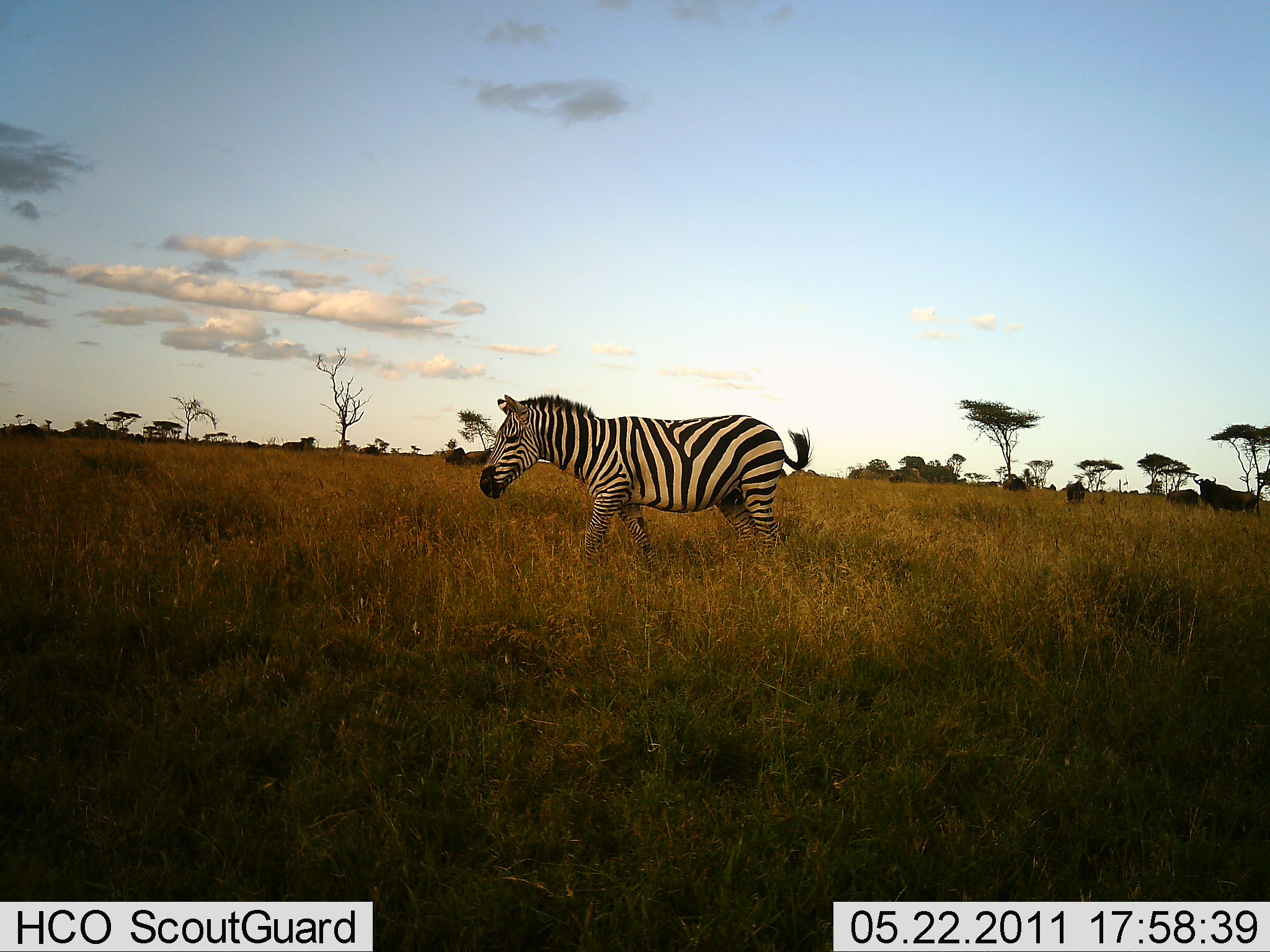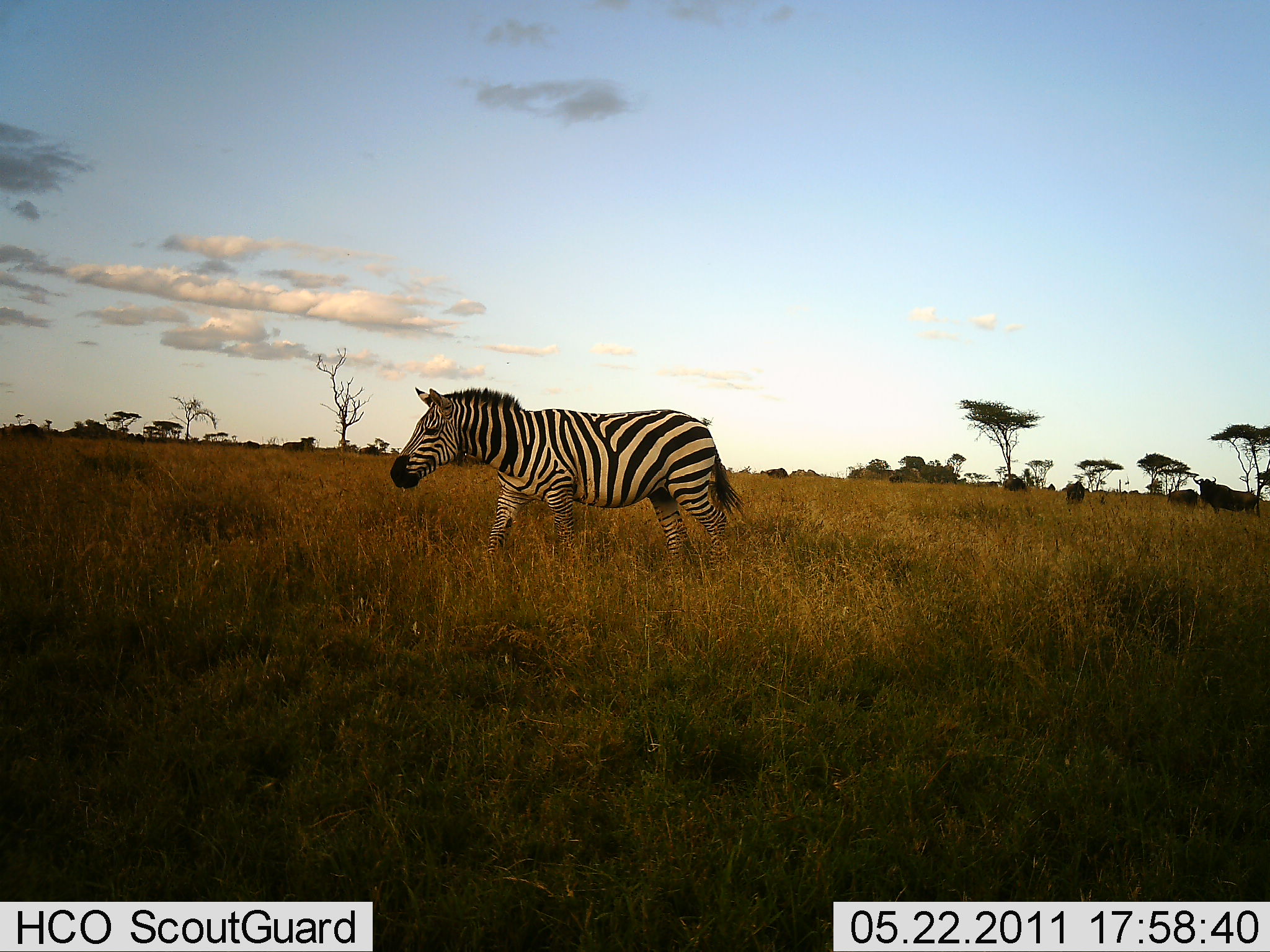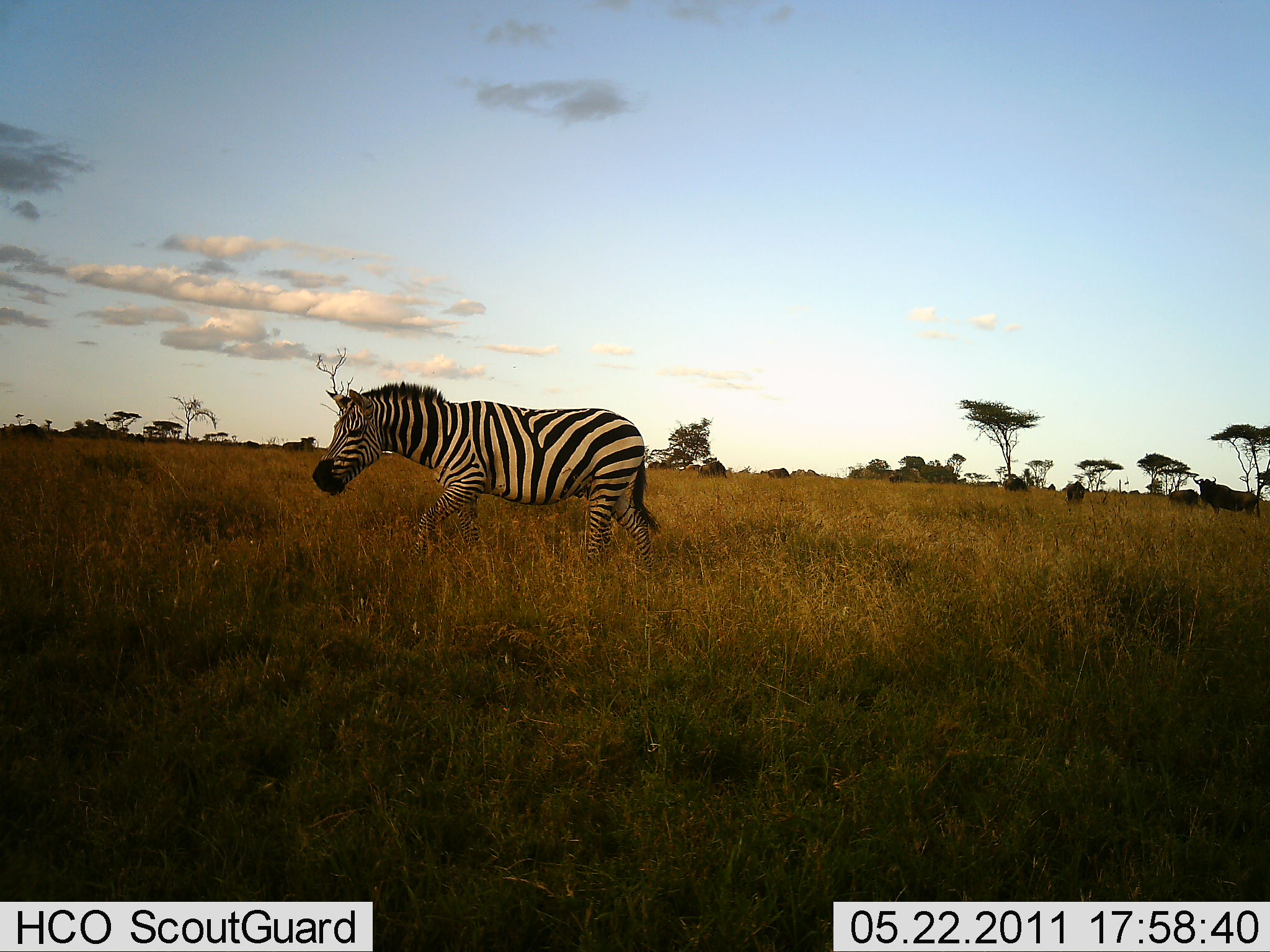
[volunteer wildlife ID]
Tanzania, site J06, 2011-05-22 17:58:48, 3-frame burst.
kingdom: Animalia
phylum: Chordata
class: Mammalia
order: Perissodactyla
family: Equidae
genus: Equus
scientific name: Equus quagga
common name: plains zebra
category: zebra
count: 1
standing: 7%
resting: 0%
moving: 93%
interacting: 0%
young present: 0%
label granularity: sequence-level